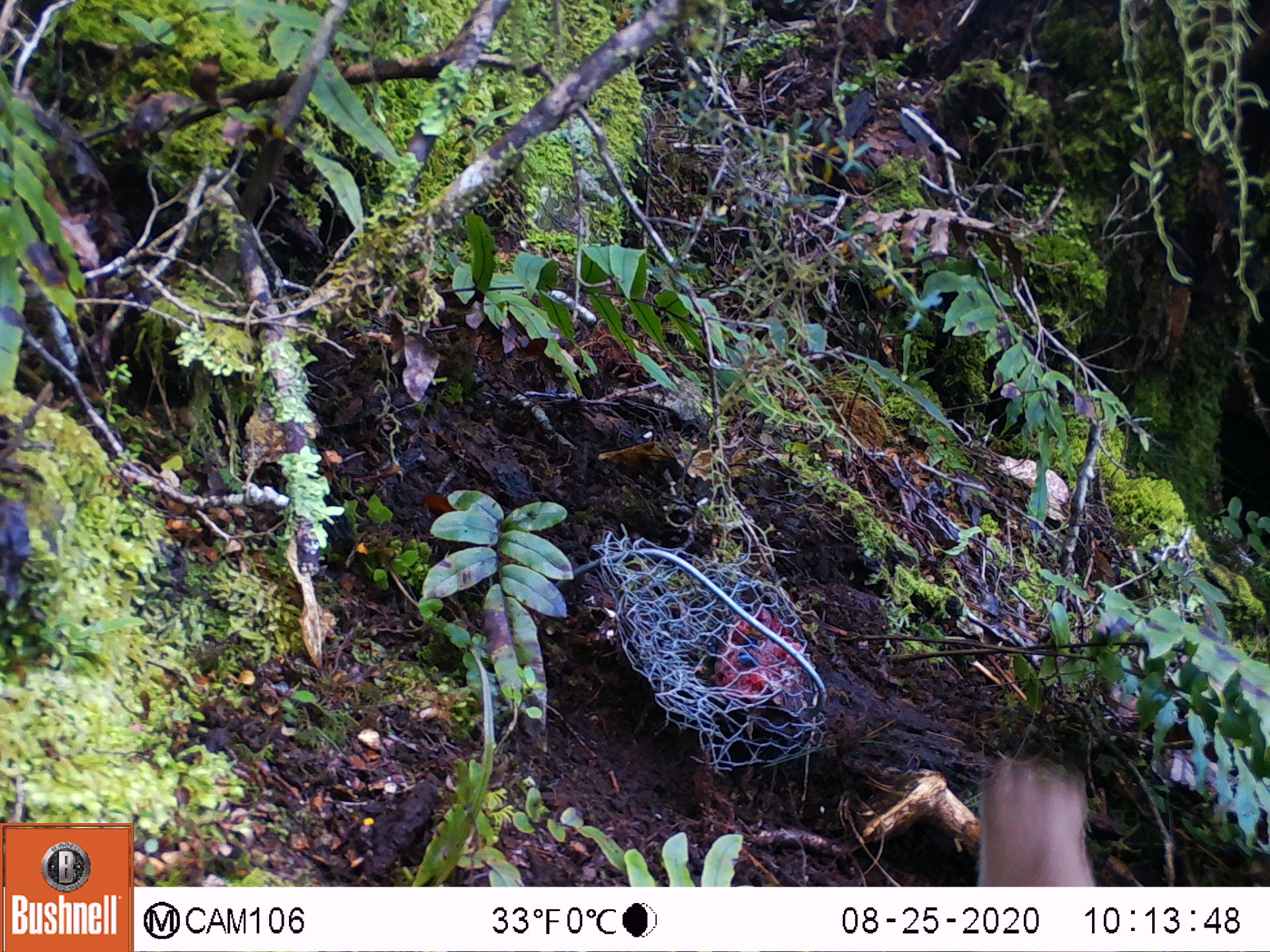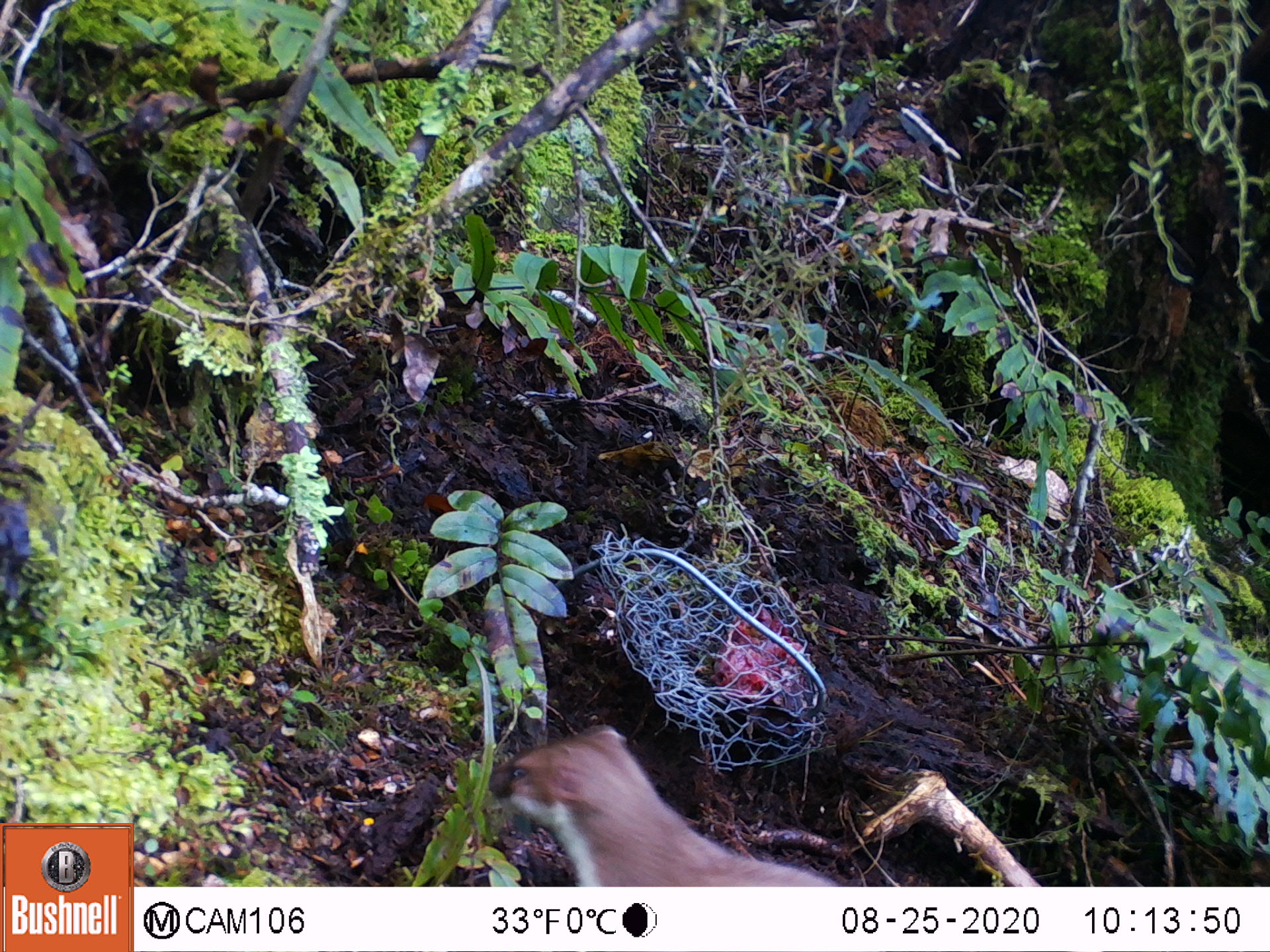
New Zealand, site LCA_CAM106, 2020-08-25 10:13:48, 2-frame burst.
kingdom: Animalia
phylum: Chordata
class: Mammalia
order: Carnivora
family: Mustelidae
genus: Mustela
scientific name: Mustela erminea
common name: stoat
Stoat (Mustela erminea).